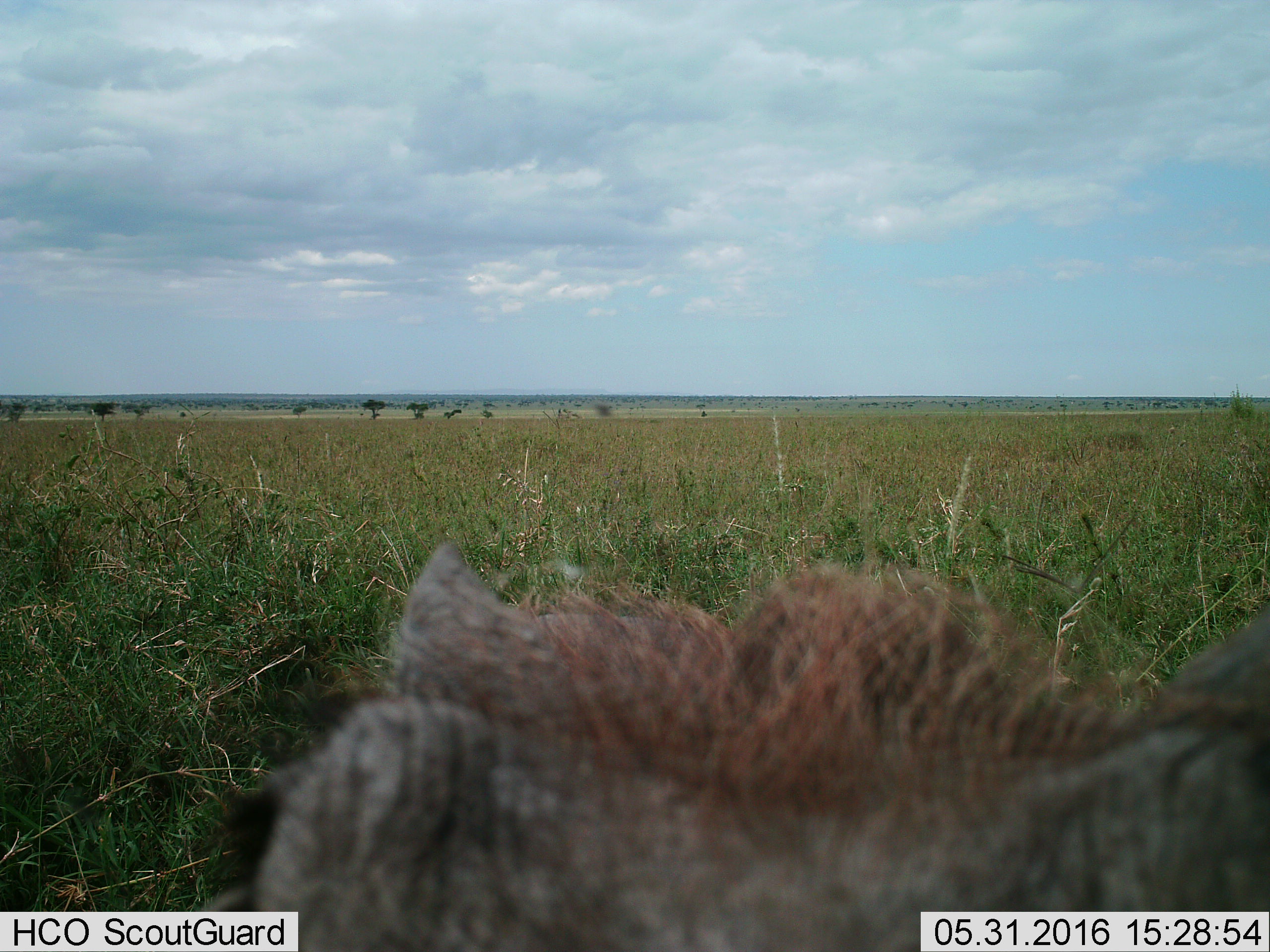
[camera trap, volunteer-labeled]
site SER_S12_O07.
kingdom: Animalia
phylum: Chordata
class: Mammalia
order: Artiodactyla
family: Suidae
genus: Phacochoerus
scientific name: Phacochoerus africanus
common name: warthog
Warthog (Phacochoerus africanus), count 1. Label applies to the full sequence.